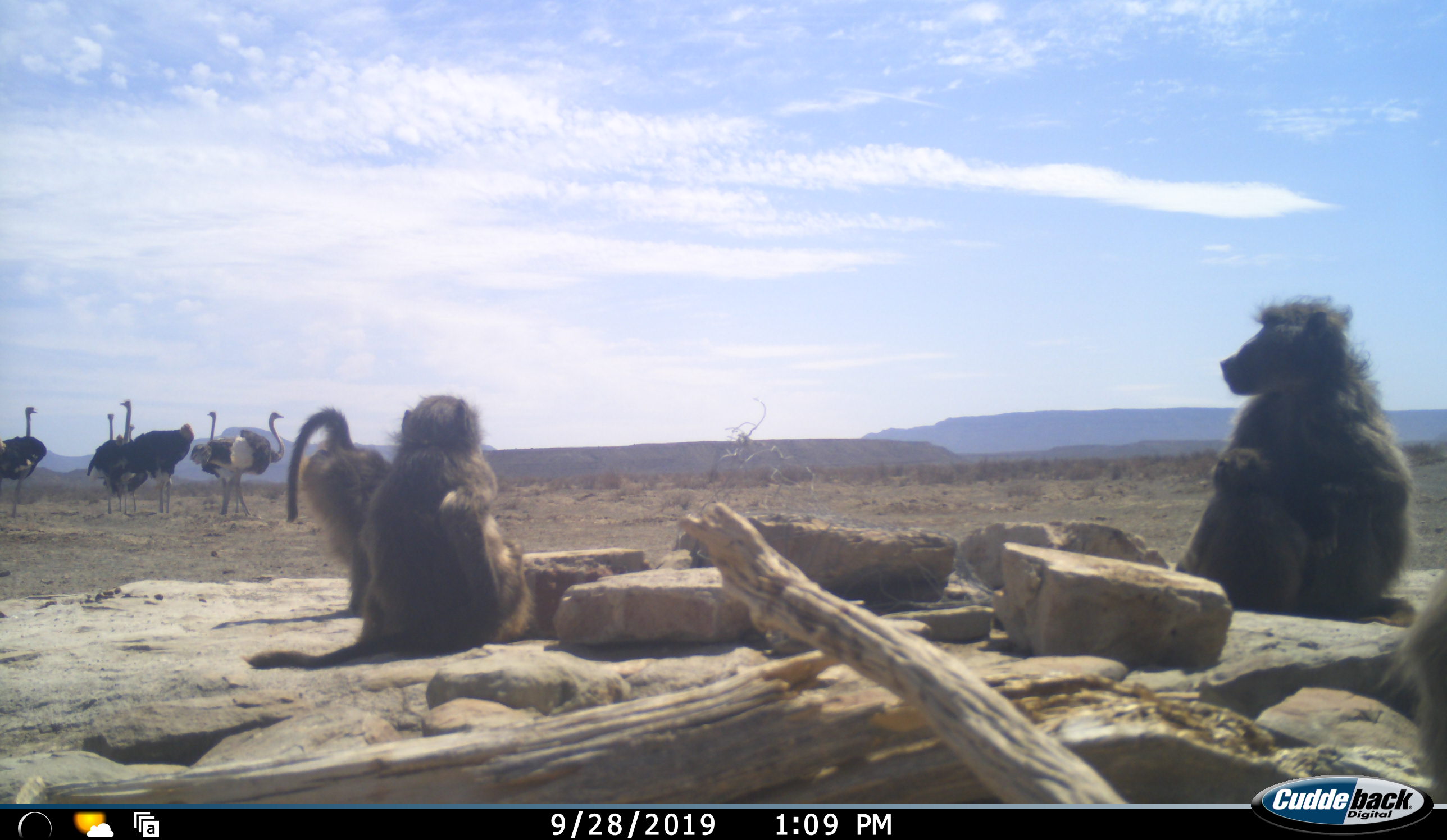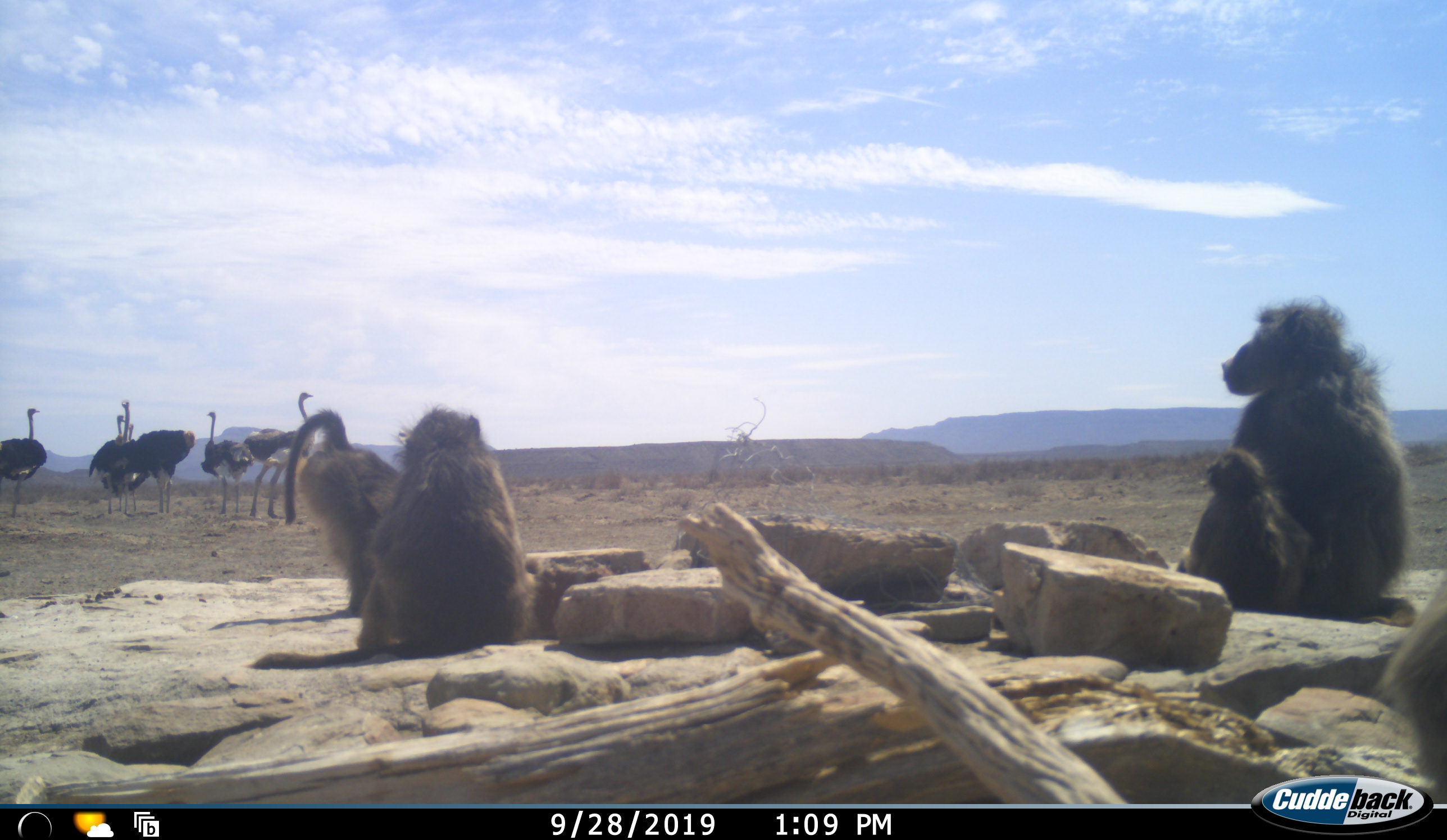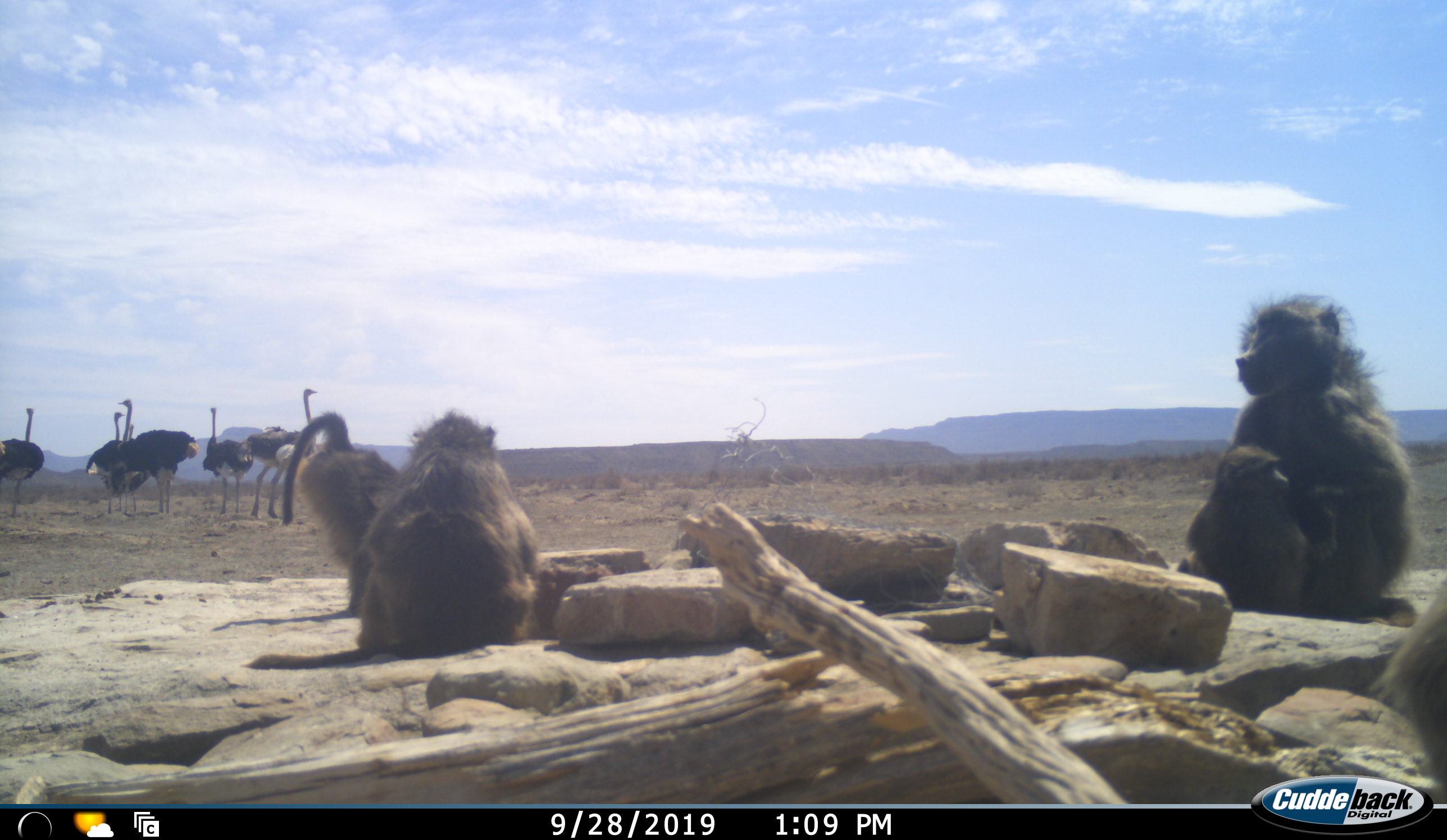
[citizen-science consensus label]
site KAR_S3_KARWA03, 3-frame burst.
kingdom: Animalia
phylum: Chordata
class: Mammalia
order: Primates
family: Cercopithecidae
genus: Papio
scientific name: Papio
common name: baboon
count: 3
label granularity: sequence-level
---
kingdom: Animalia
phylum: Chordata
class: Aves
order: Struthioniformes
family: Struthionidae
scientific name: Struthionidae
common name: ostrich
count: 6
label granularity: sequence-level